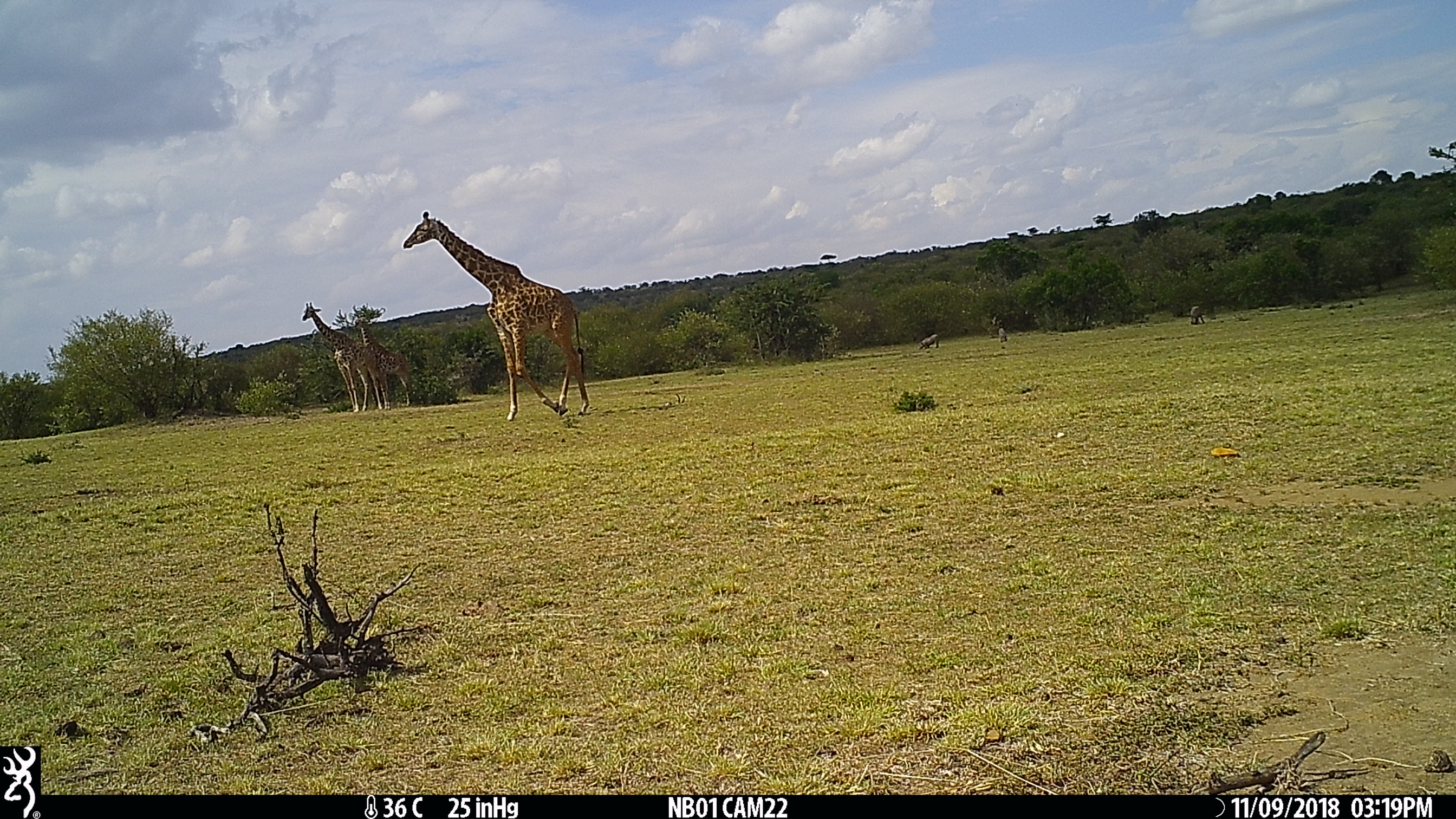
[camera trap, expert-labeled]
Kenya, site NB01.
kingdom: Animalia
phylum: Chordata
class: Mammalia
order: Artiodactyla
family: Suidae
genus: Phacochoerus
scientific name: Phacochoerus africanus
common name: common warthog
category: warthog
Warthog (common warthog) (Phacochoerus africanus).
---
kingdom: Animalia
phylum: Chordata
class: Mammalia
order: Artiodactyla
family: Giraffidae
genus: Giraffa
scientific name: Giraffa camelopardalis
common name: northern giraffe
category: giraffe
Giraffe (northern giraffe) (Giraffa camelopardalis).